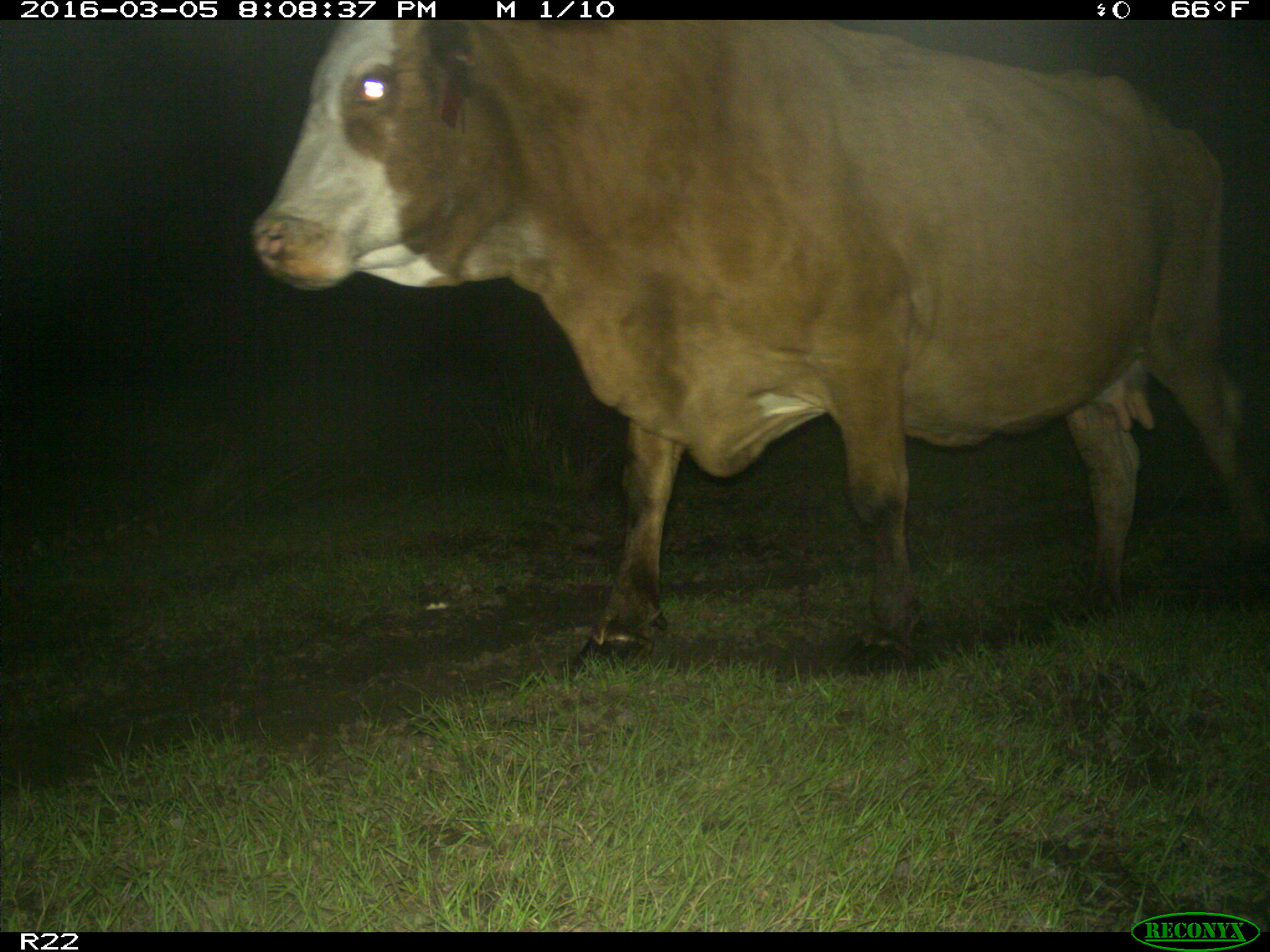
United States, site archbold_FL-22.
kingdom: Animalia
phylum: Chordata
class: Mammalia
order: Artiodactyla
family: Bovidae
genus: Bos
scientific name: Bos taurus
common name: domestic cow